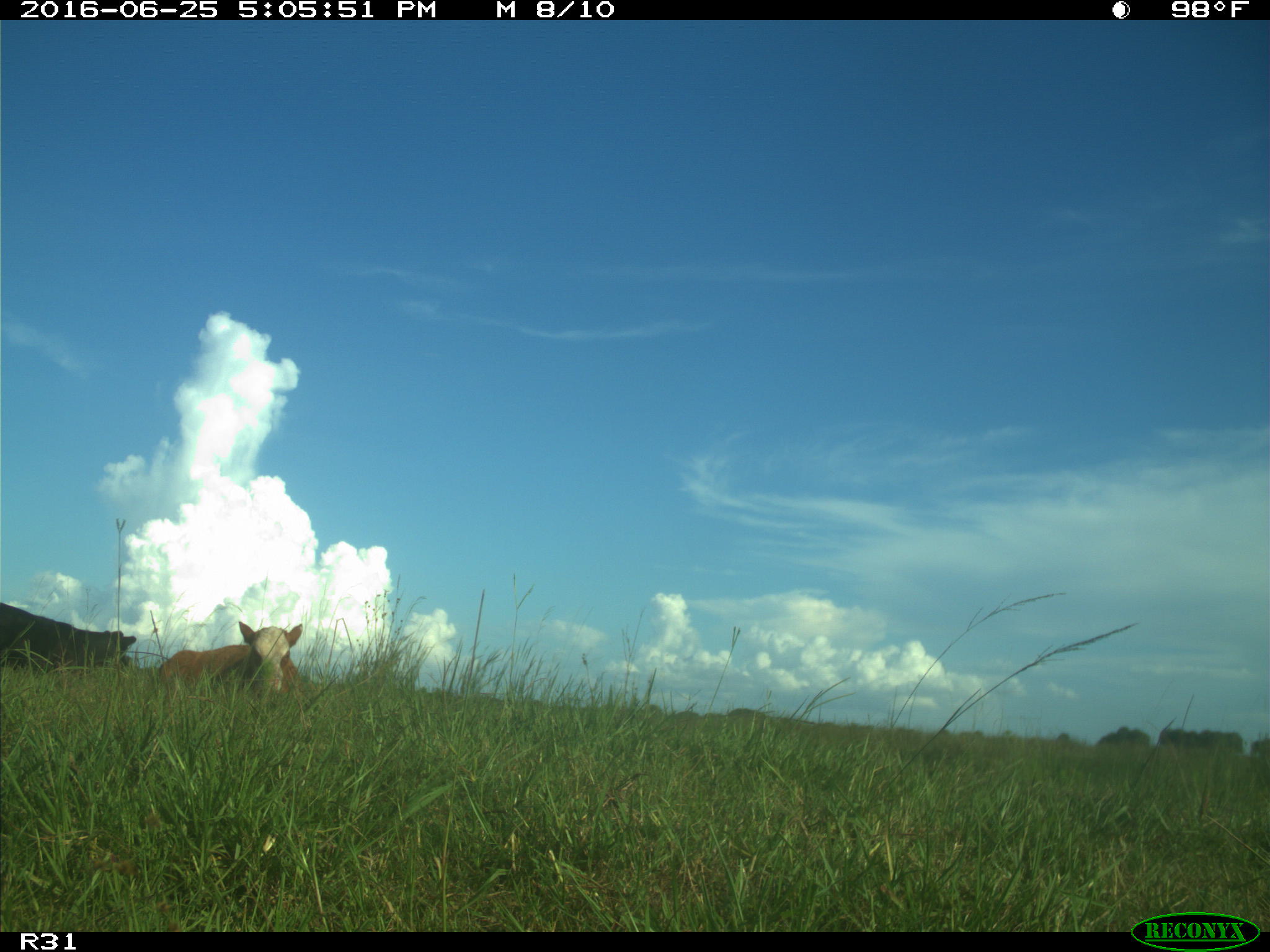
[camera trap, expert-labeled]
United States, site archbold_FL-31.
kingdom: Animalia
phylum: Chordata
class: Mammalia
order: Artiodactyla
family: Bovidae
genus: Bos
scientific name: Bos taurus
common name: domestic cow